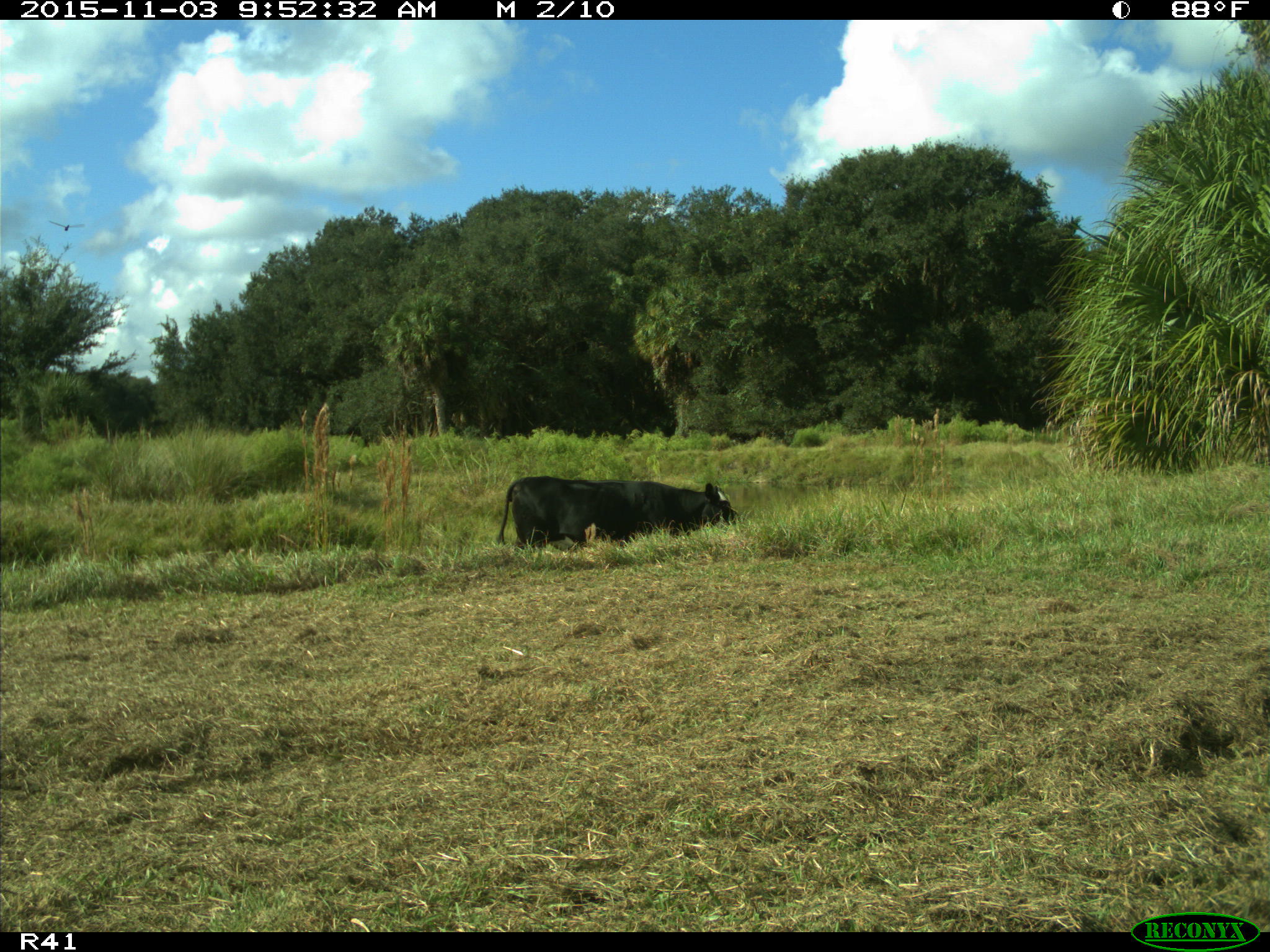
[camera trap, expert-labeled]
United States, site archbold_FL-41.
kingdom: Animalia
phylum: Chordata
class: Mammalia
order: Artiodactyla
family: Bovidae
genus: Bos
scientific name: Bos taurus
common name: domestic cow